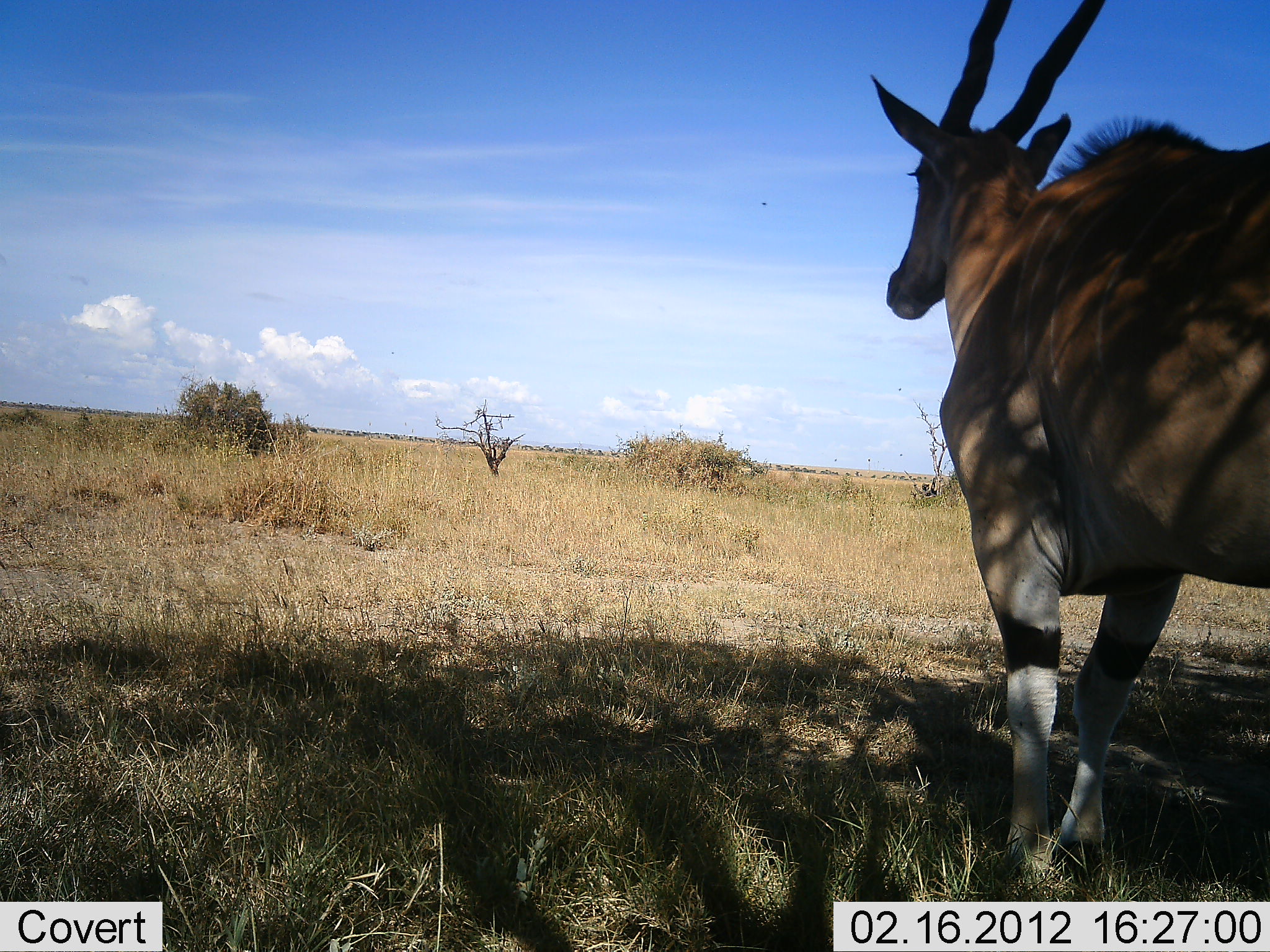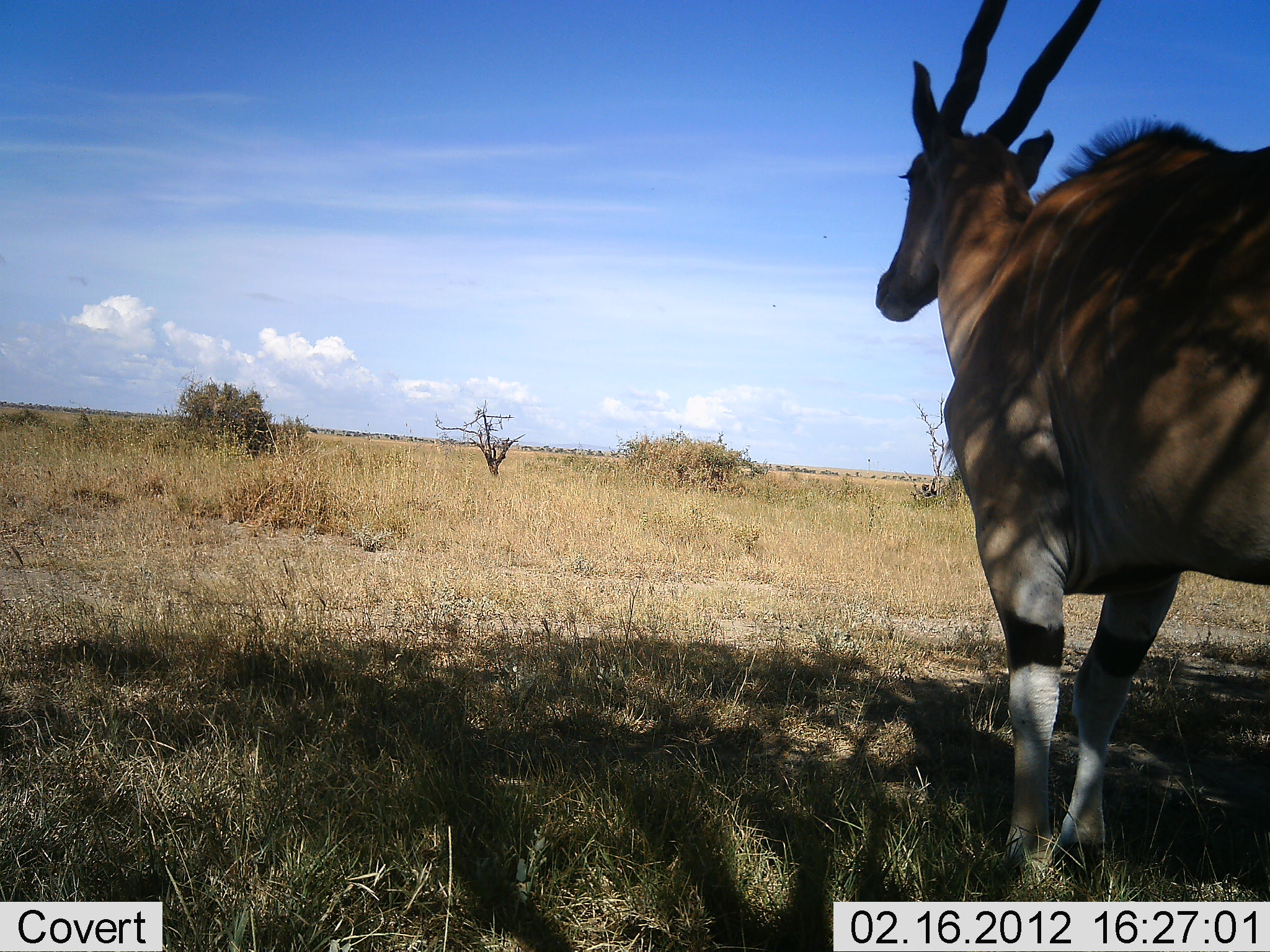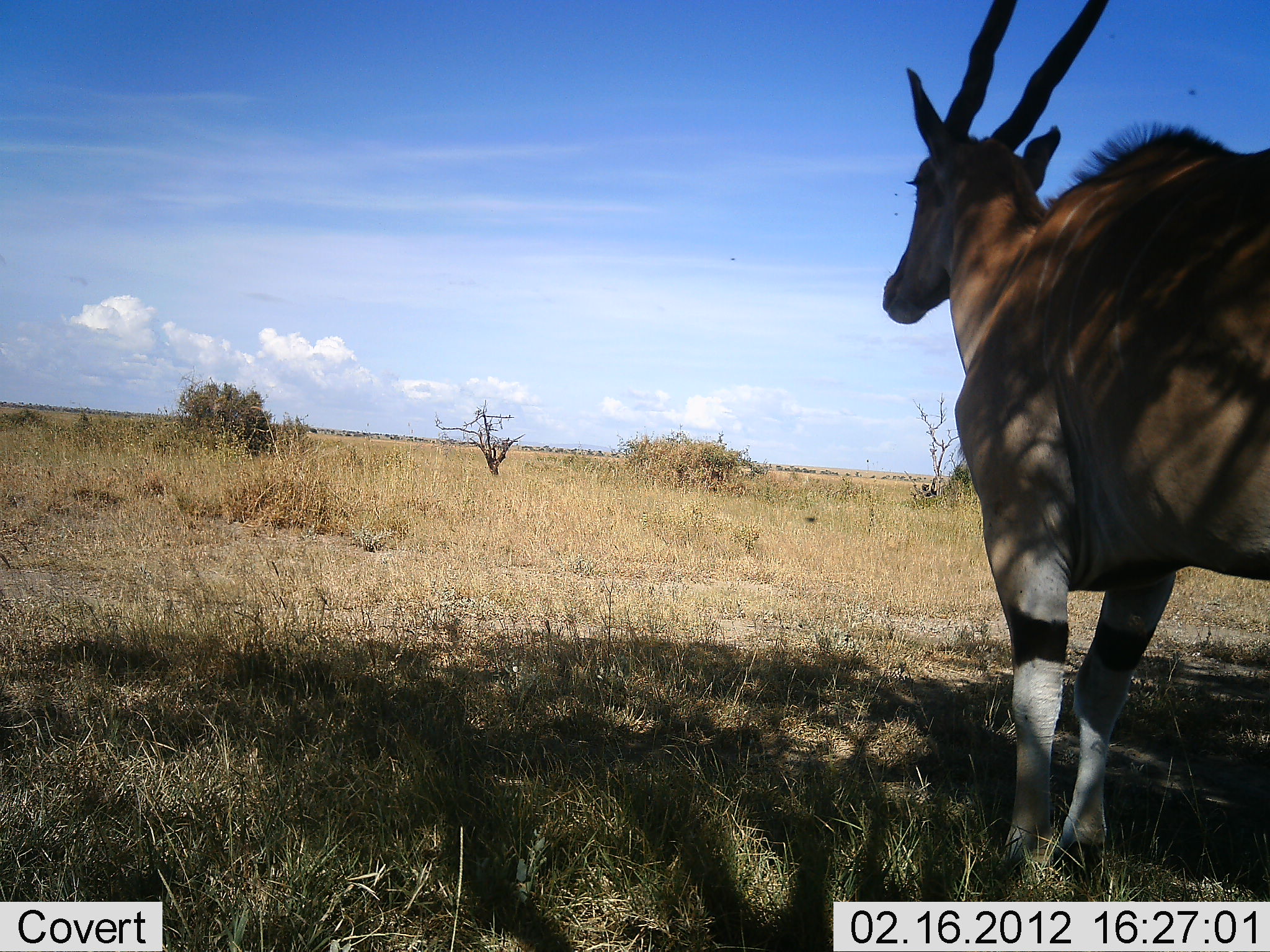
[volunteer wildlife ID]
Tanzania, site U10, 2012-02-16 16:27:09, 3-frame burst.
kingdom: Animalia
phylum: Chordata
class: Mammalia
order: Artiodactyla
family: Bovidae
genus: Tragelaphus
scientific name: Tragelaphus oryx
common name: eland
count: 1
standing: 91%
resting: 18%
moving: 0%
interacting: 0%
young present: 0%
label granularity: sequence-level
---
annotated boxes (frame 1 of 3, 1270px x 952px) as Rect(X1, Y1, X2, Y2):
animal: Rect(870, 0, 1270, 869)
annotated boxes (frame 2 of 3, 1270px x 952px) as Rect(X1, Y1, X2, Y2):
animal: Rect(875, 0, 1270, 868)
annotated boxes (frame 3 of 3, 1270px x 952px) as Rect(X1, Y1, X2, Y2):
animal: Rect(881, 0, 1270, 878)